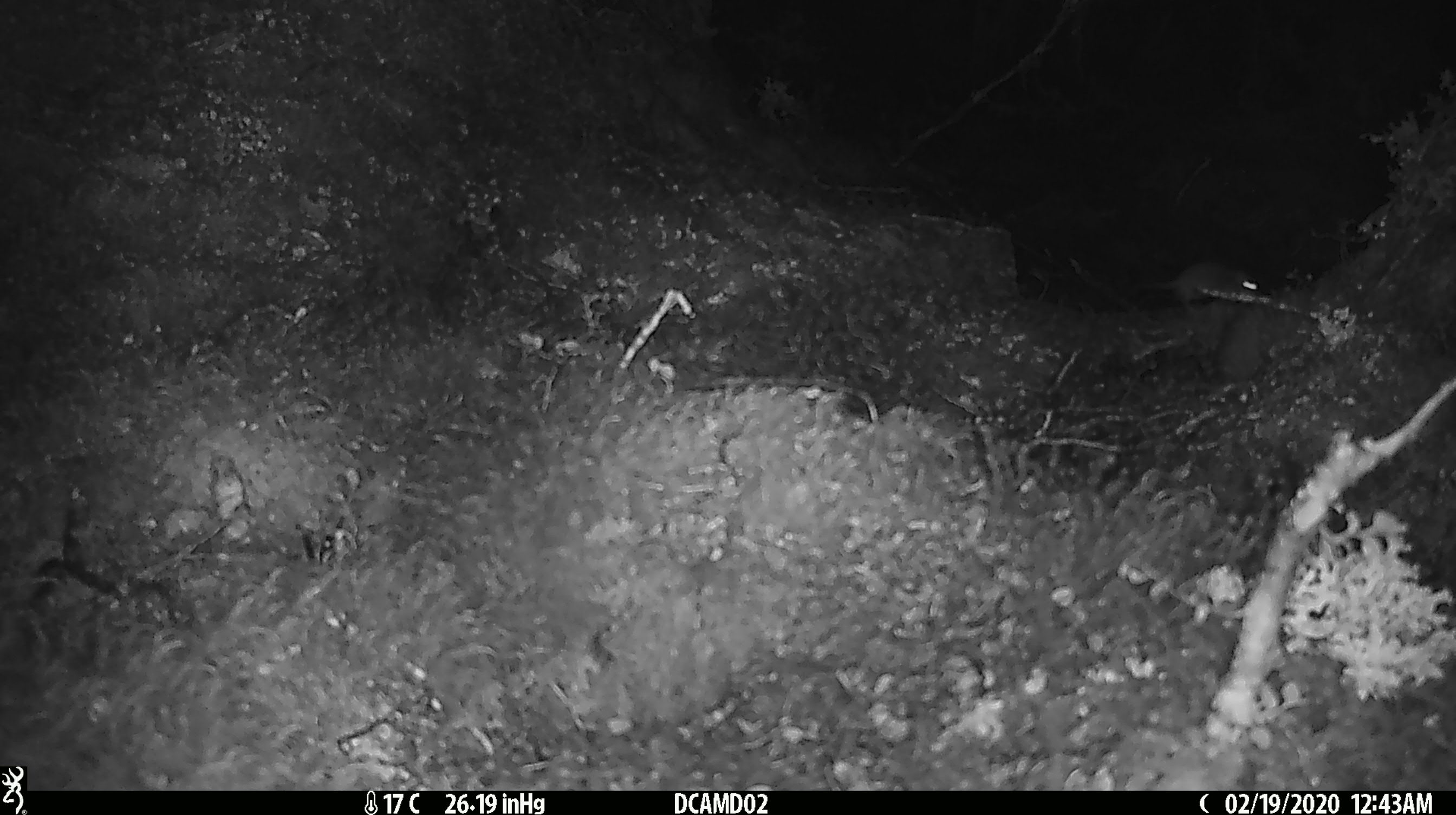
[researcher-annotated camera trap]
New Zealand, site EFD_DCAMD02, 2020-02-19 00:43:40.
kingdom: Animalia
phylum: Chordata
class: Mammalia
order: Rodentia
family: Muridae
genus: Mus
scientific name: Mus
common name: mouse